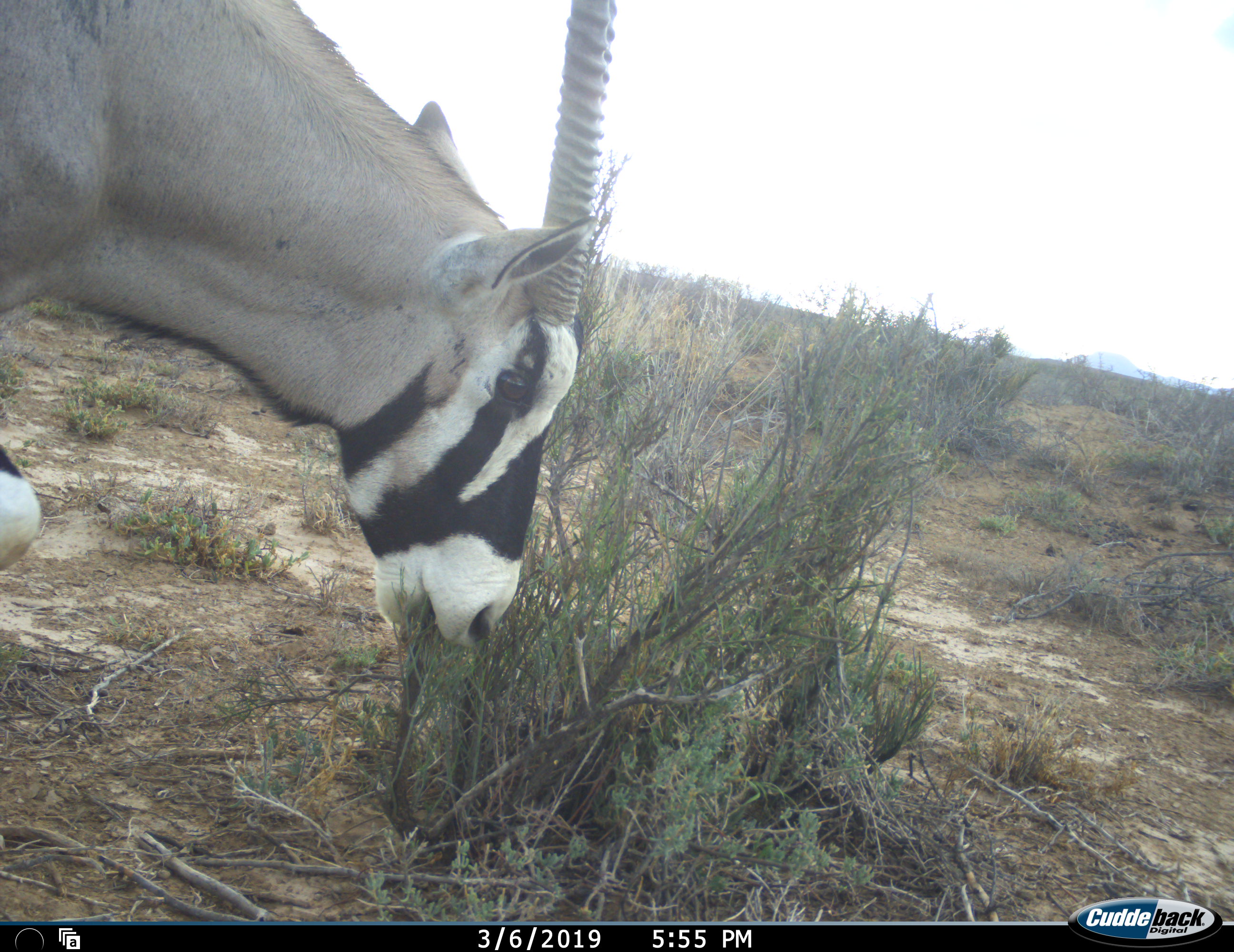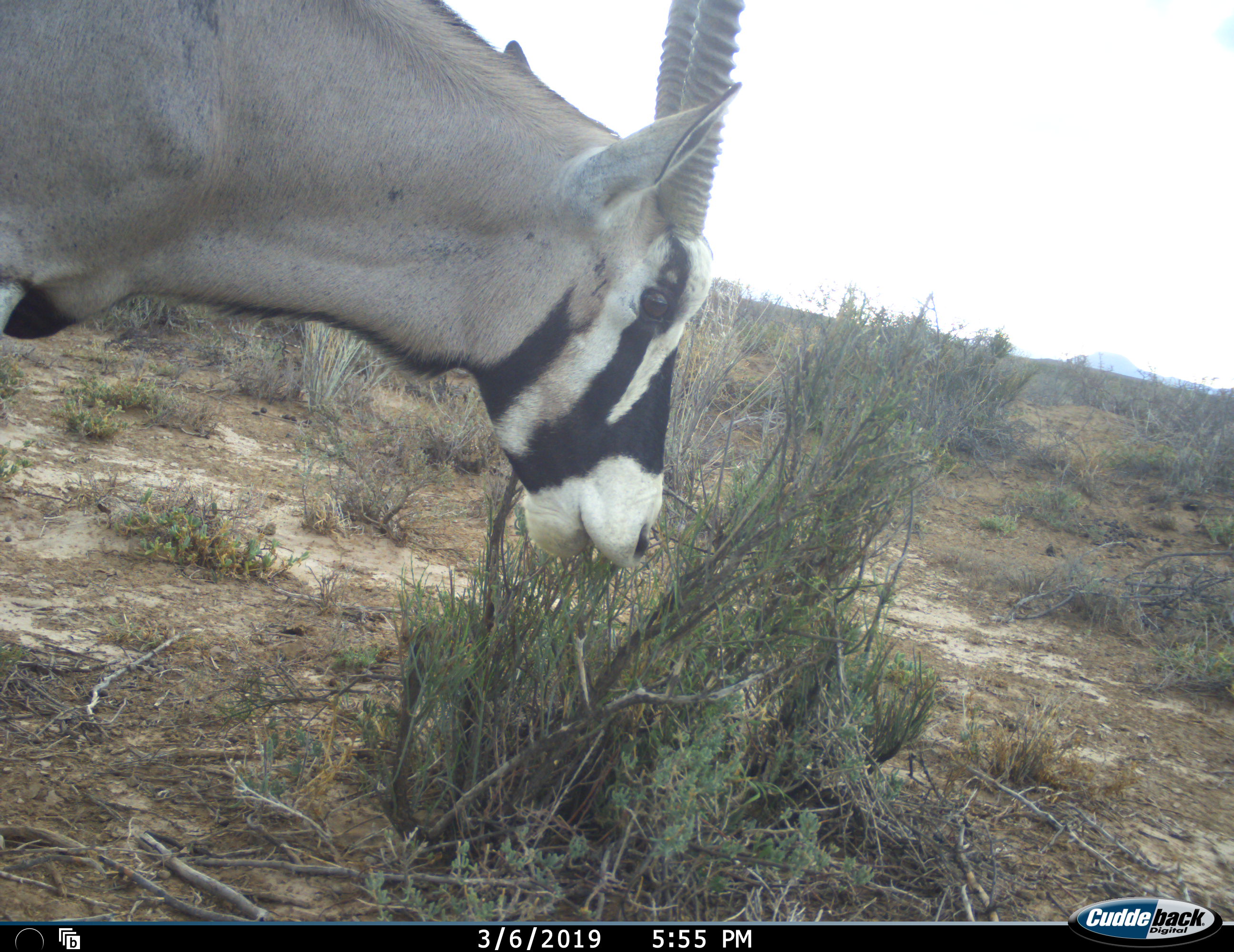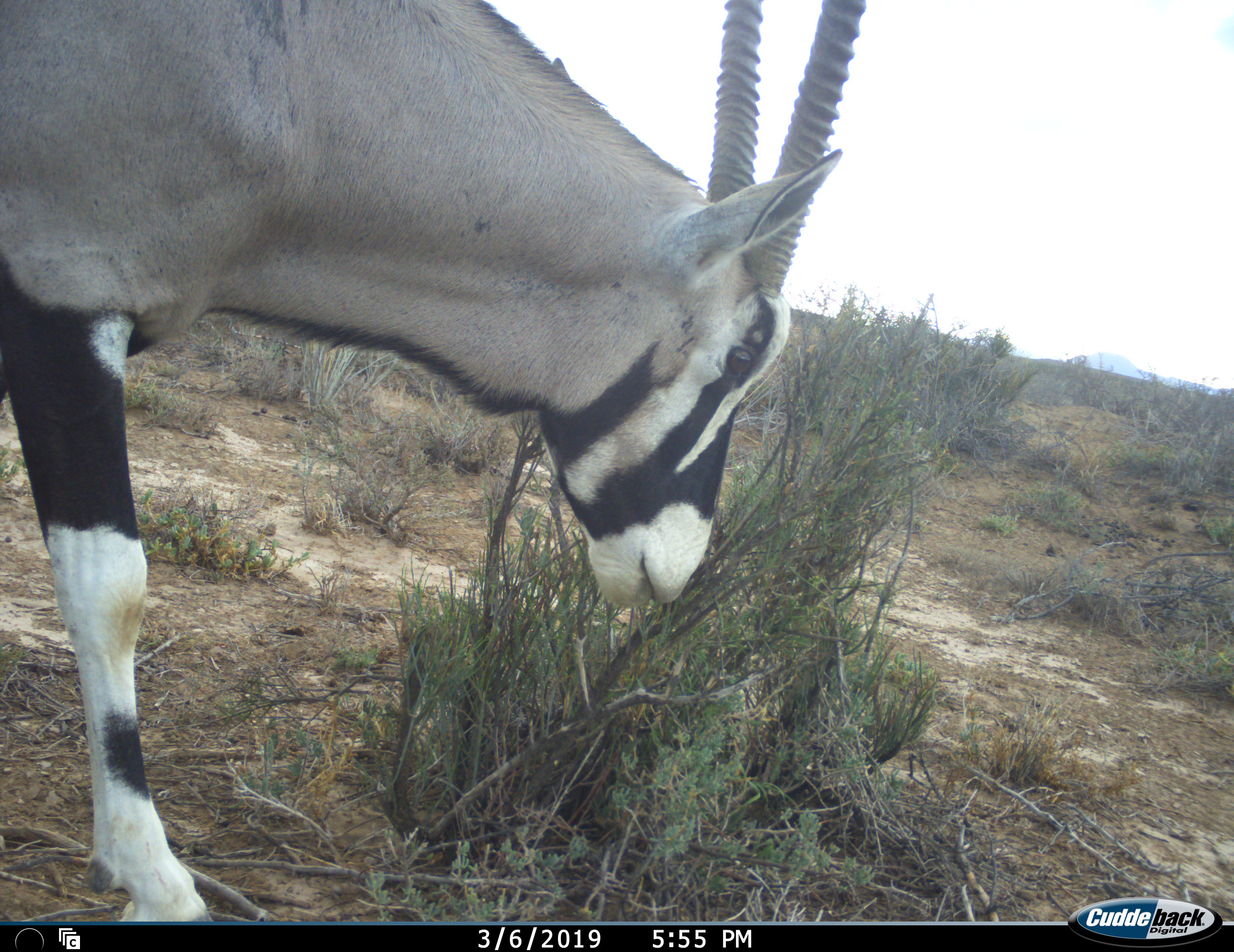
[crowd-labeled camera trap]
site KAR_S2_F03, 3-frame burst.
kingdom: Animalia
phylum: Chordata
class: Mammalia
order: Artiodactyla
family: Bovidae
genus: Oryx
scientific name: Oryx gazella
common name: gemsbok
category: oryx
Oryx (gemsbok) (Oryx gazella), count 1. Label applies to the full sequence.